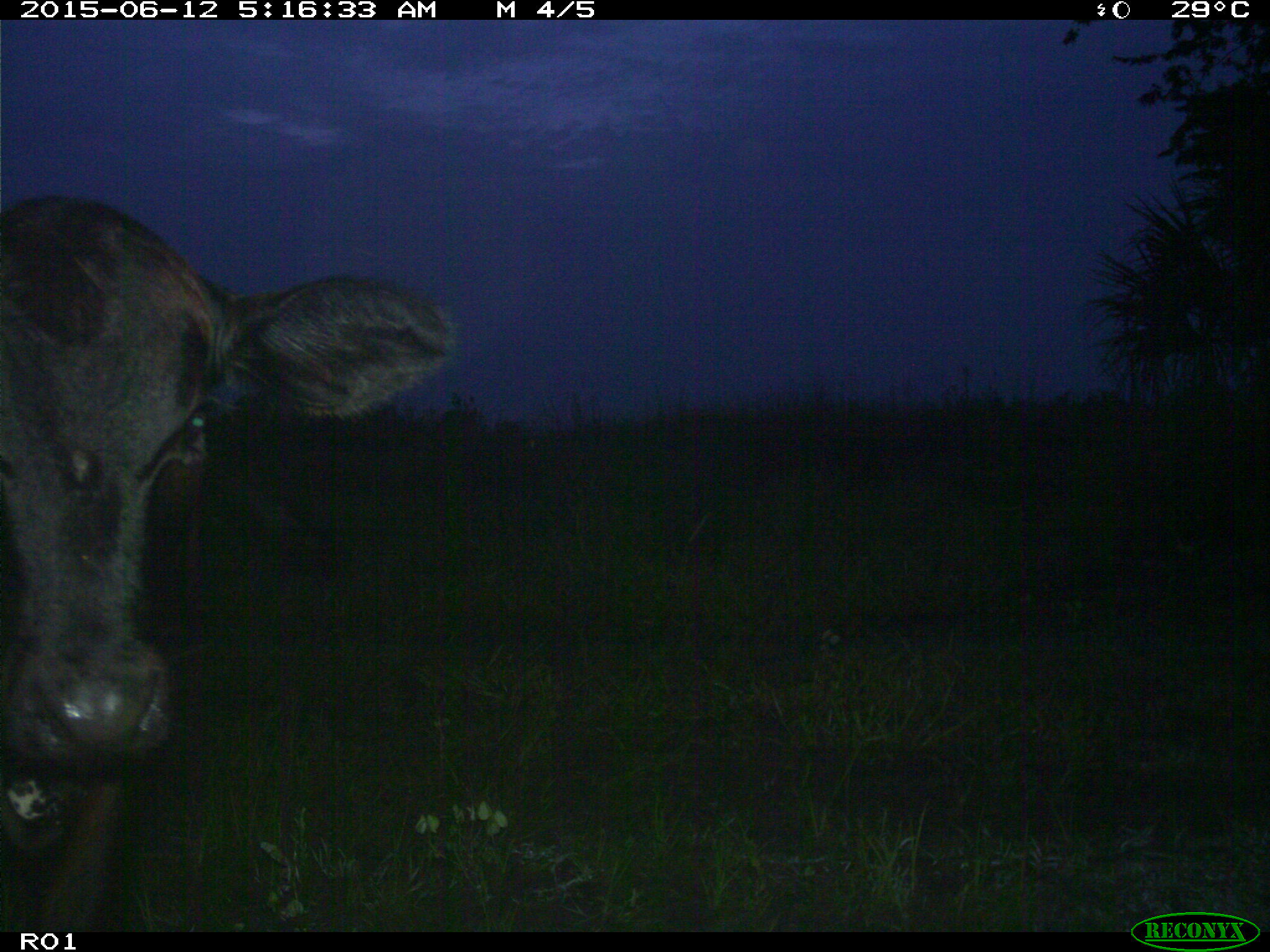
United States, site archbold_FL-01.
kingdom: Animalia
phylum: Chordata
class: Mammalia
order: Artiodactyla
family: Bovidae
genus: Bos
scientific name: Bos taurus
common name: domestic cow